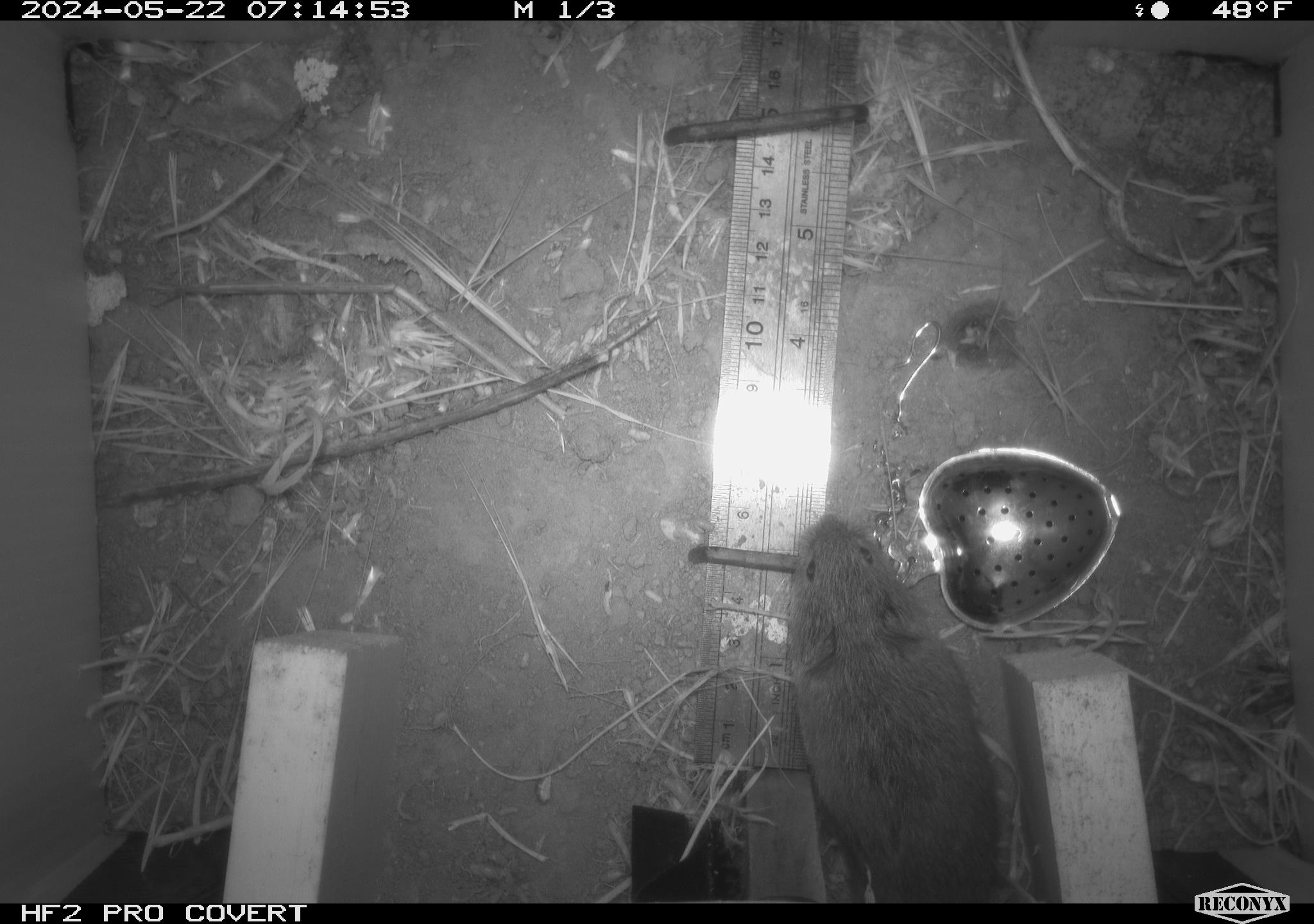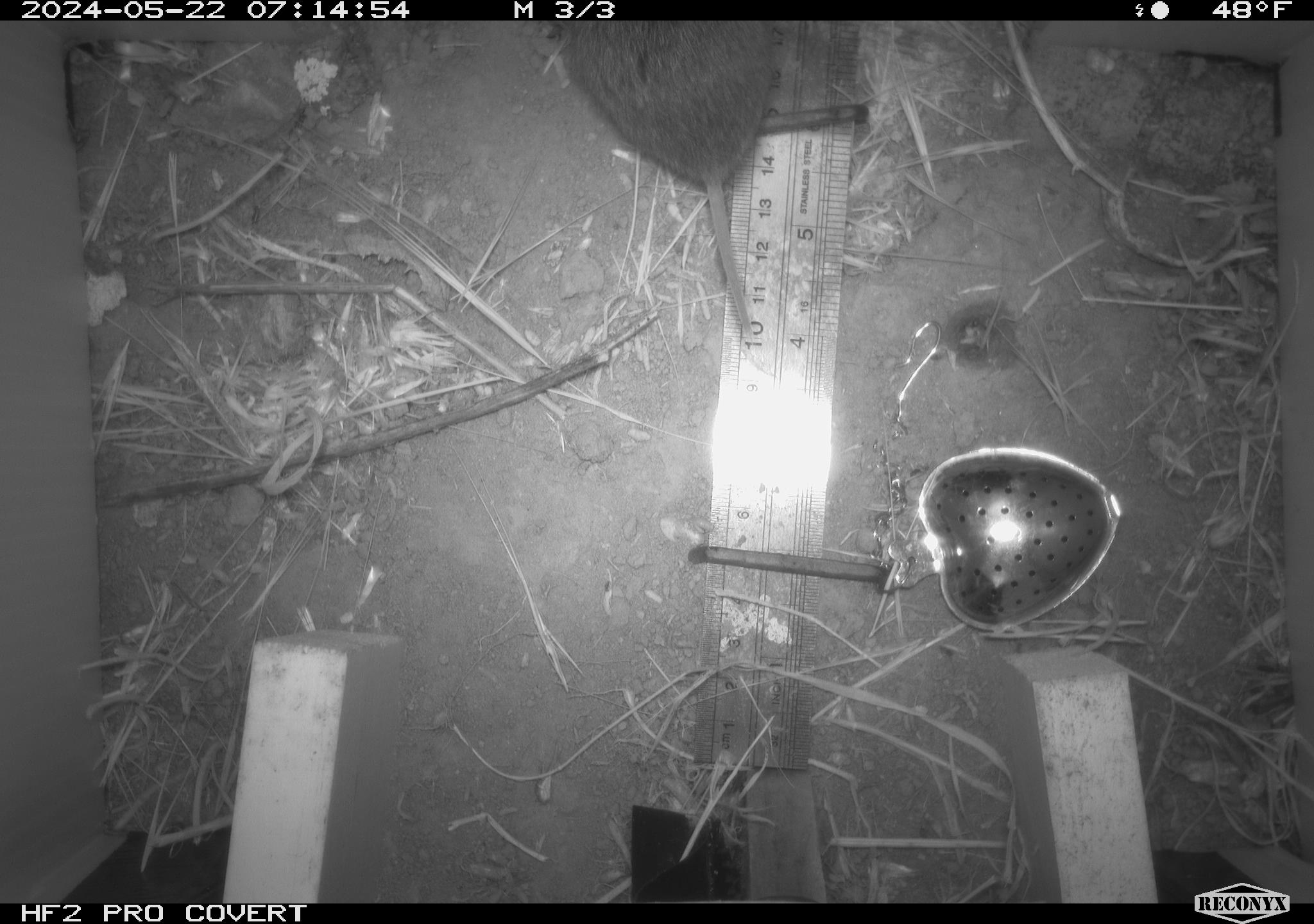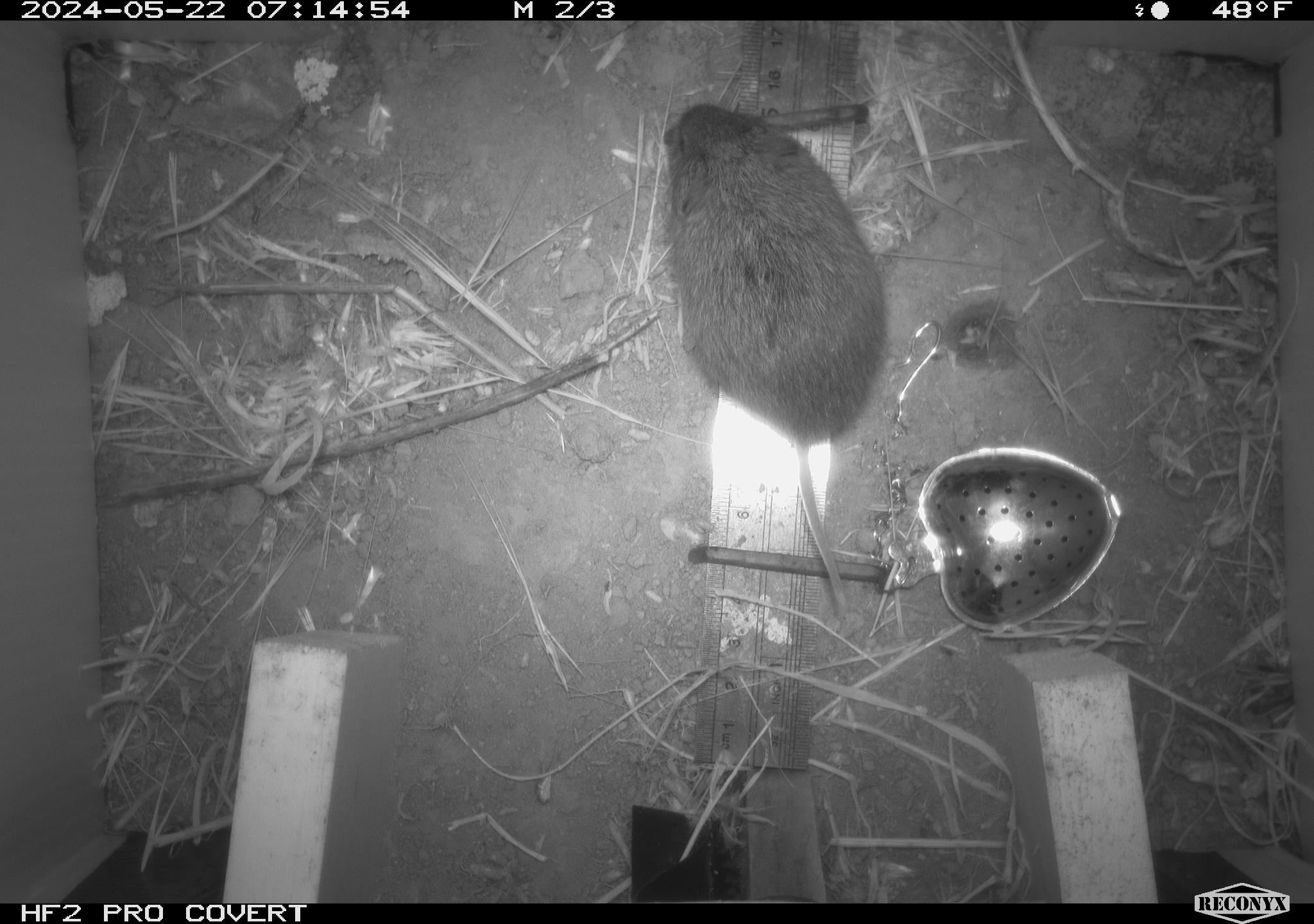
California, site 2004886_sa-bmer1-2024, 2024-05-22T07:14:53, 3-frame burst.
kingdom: Animalia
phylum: Chordata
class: Mammalia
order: Rodentia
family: Cricetidae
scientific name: Arvicolinae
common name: voles, lemmings, and muskrats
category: arvicolinae subfamily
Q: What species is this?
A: Arvicolinae subfamily (voles, lemmings, and muskrats) (Arvicolinae).